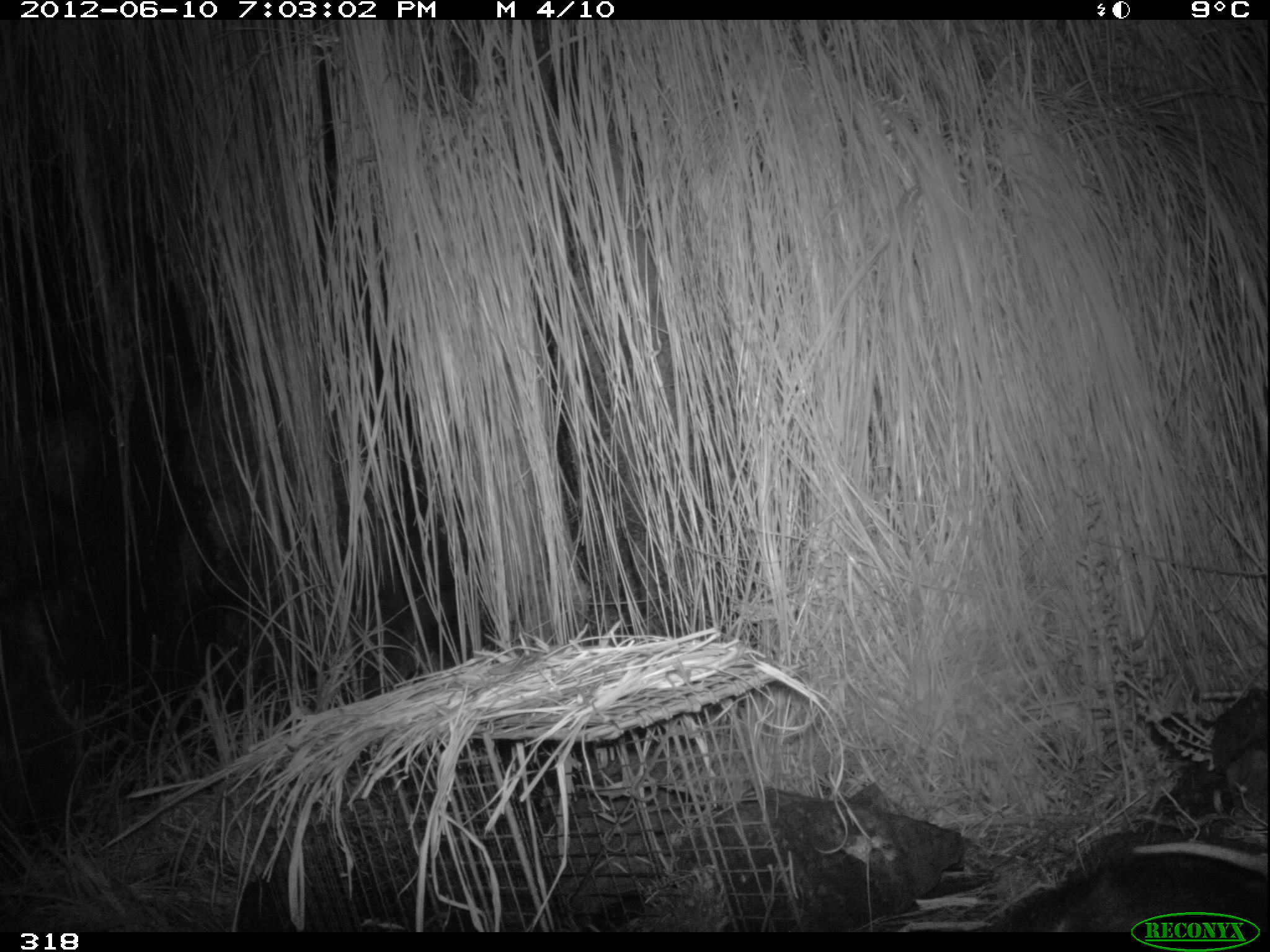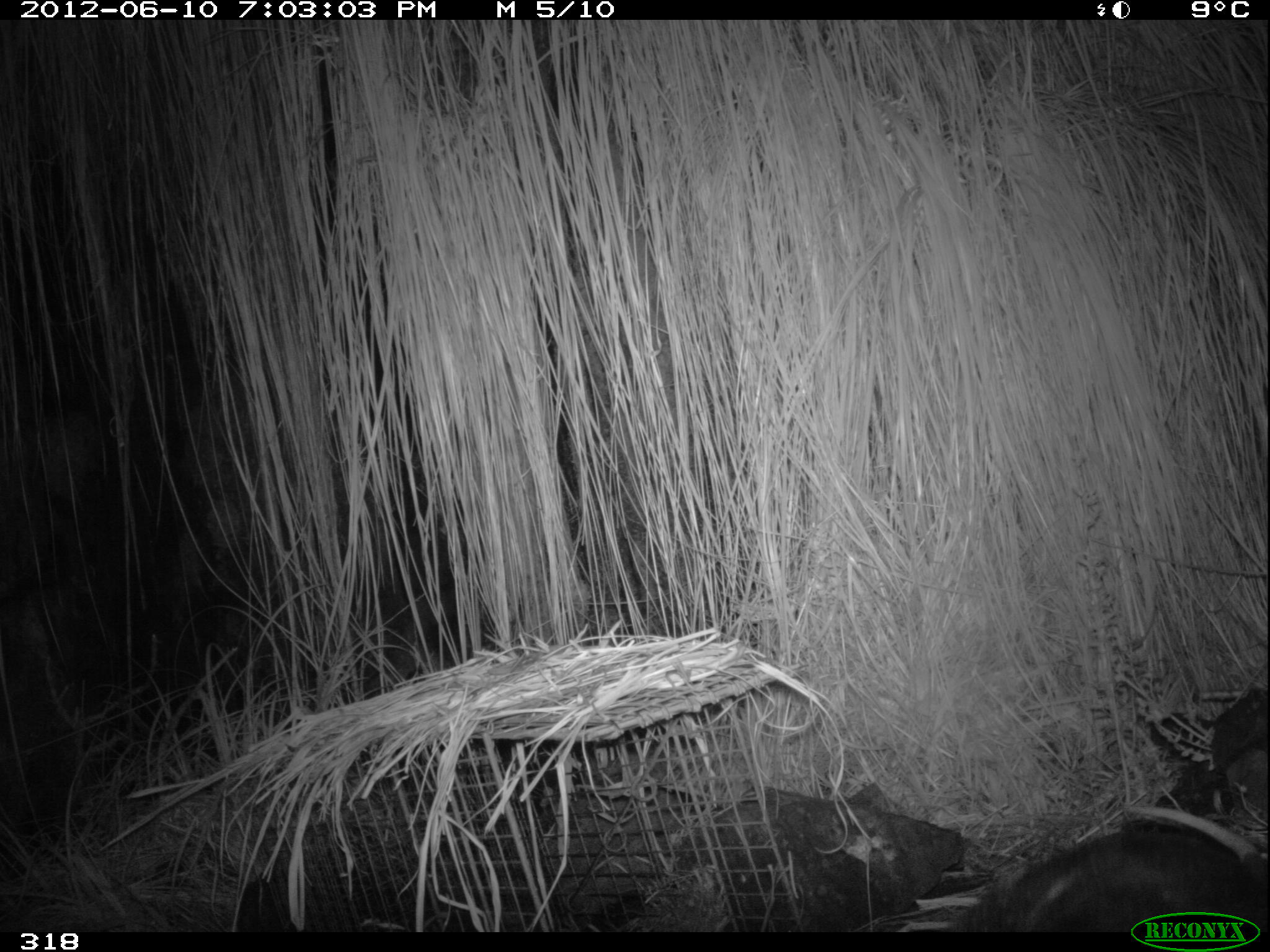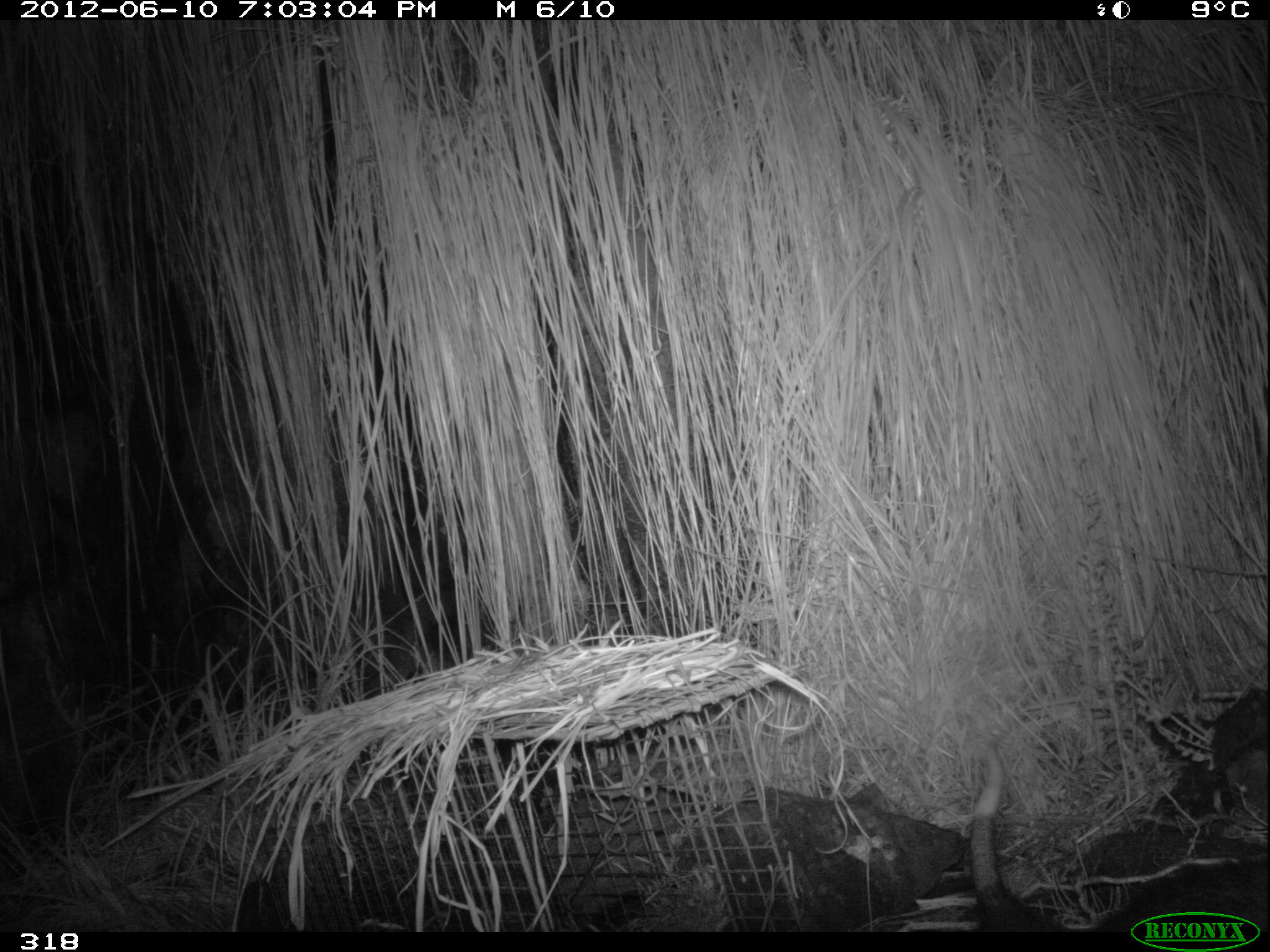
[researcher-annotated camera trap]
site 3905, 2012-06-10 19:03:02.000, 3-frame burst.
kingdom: Animalia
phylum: Chordata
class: Mammalia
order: Didelphimorphia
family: Didelphidae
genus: Didelphis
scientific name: Didelphis pernigra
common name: andean white-eared opossum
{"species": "Didelphis pernigra (andean white-eared opossum)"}